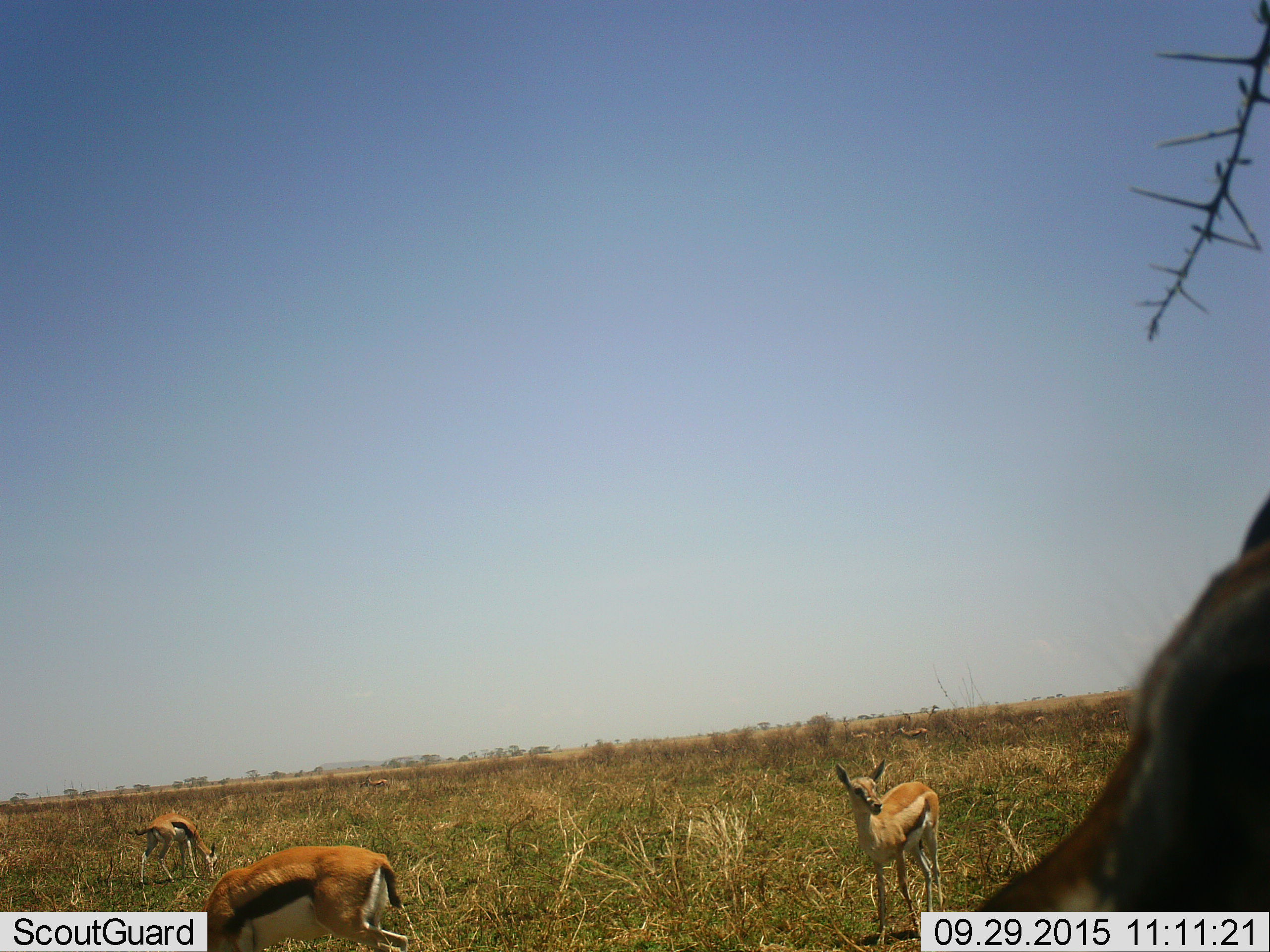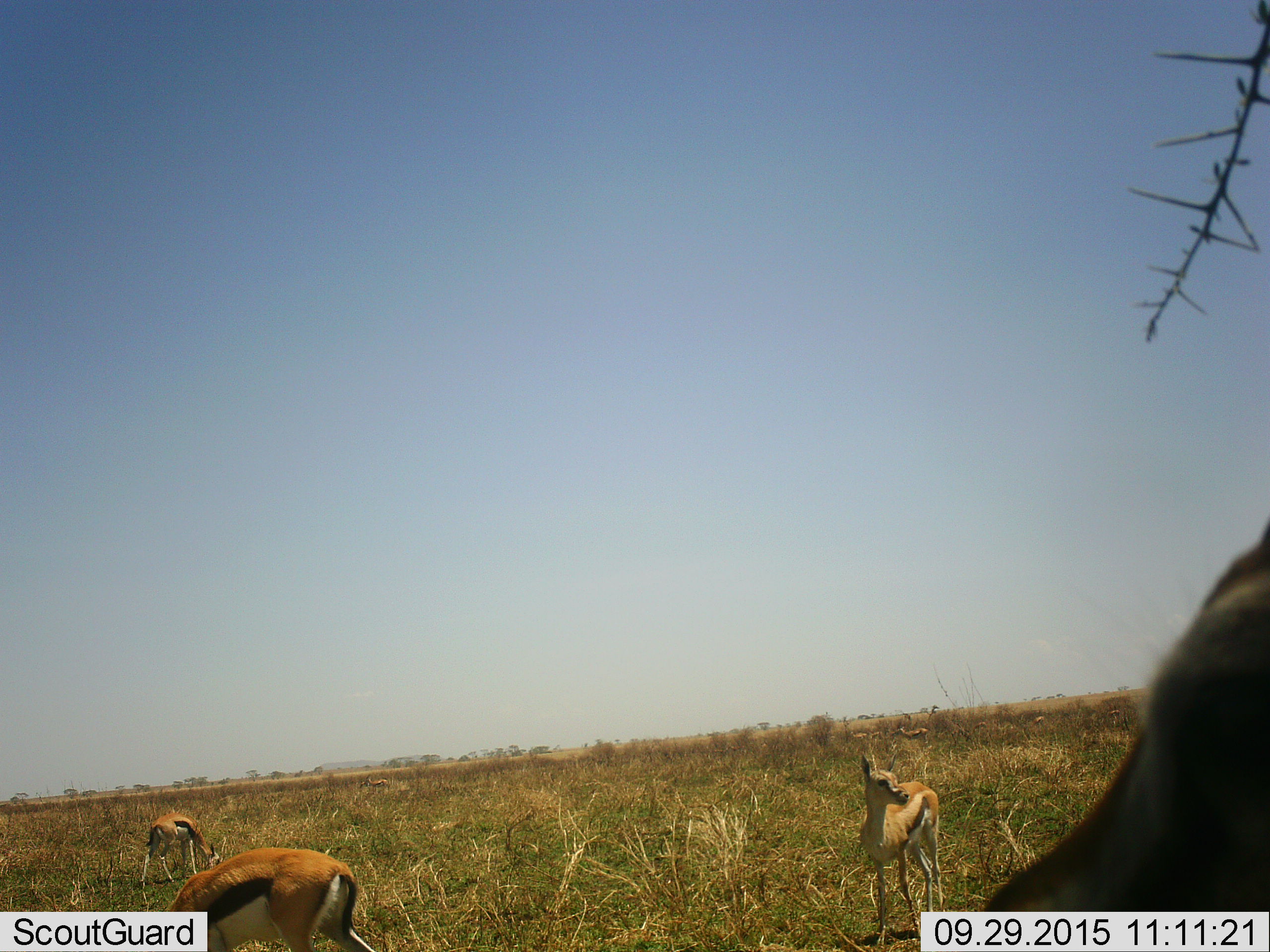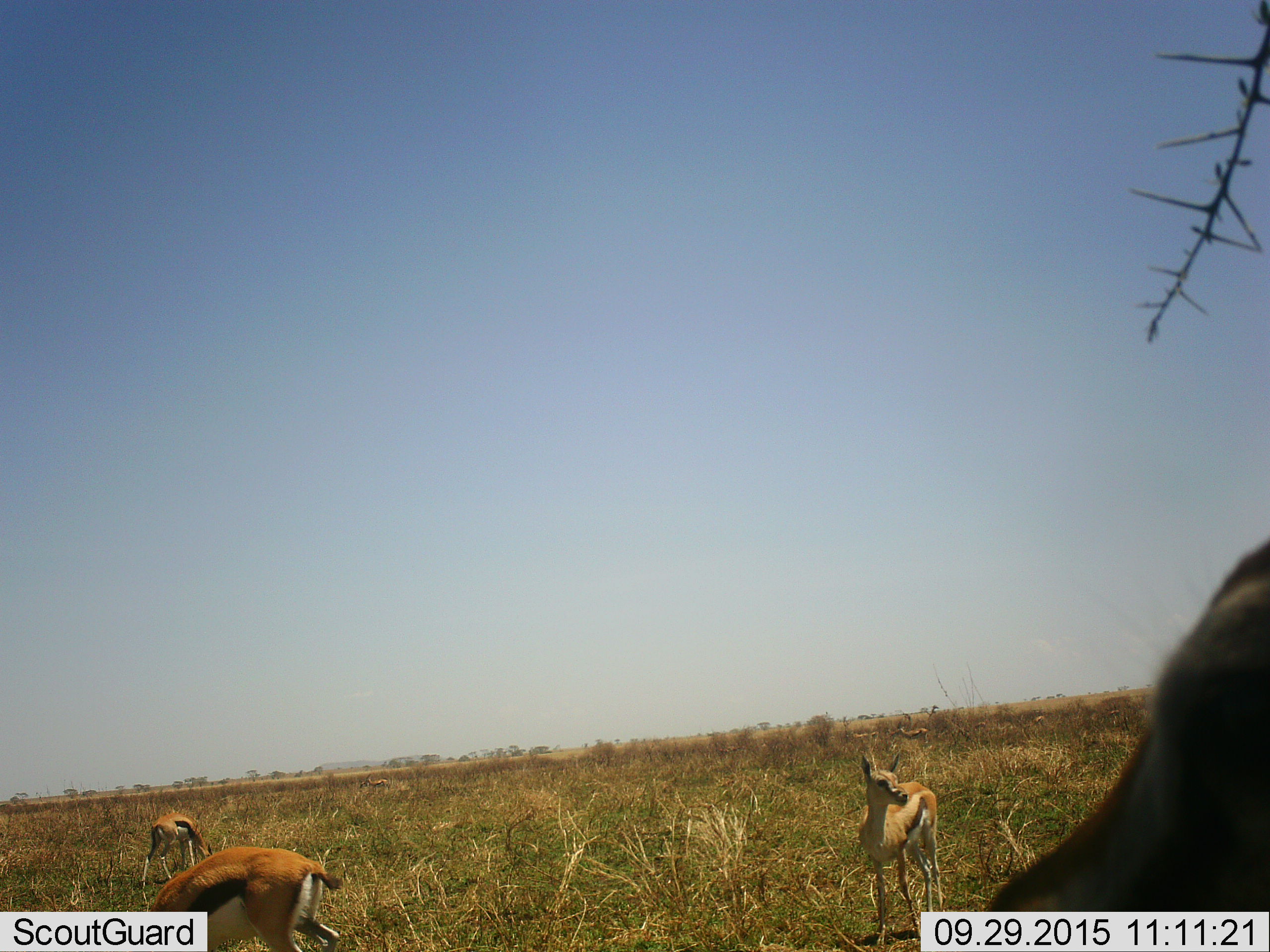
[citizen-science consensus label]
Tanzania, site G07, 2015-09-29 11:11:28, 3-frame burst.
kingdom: Animalia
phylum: Chordata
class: Mammalia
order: Artiodactyla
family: Bovidae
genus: Eudorcas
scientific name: Eudorcas thomsonii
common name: thomson's gazelle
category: gazellethomsons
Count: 7.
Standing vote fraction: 100%.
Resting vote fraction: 0%.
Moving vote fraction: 0%.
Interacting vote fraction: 0%.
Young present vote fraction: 38%.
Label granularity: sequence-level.